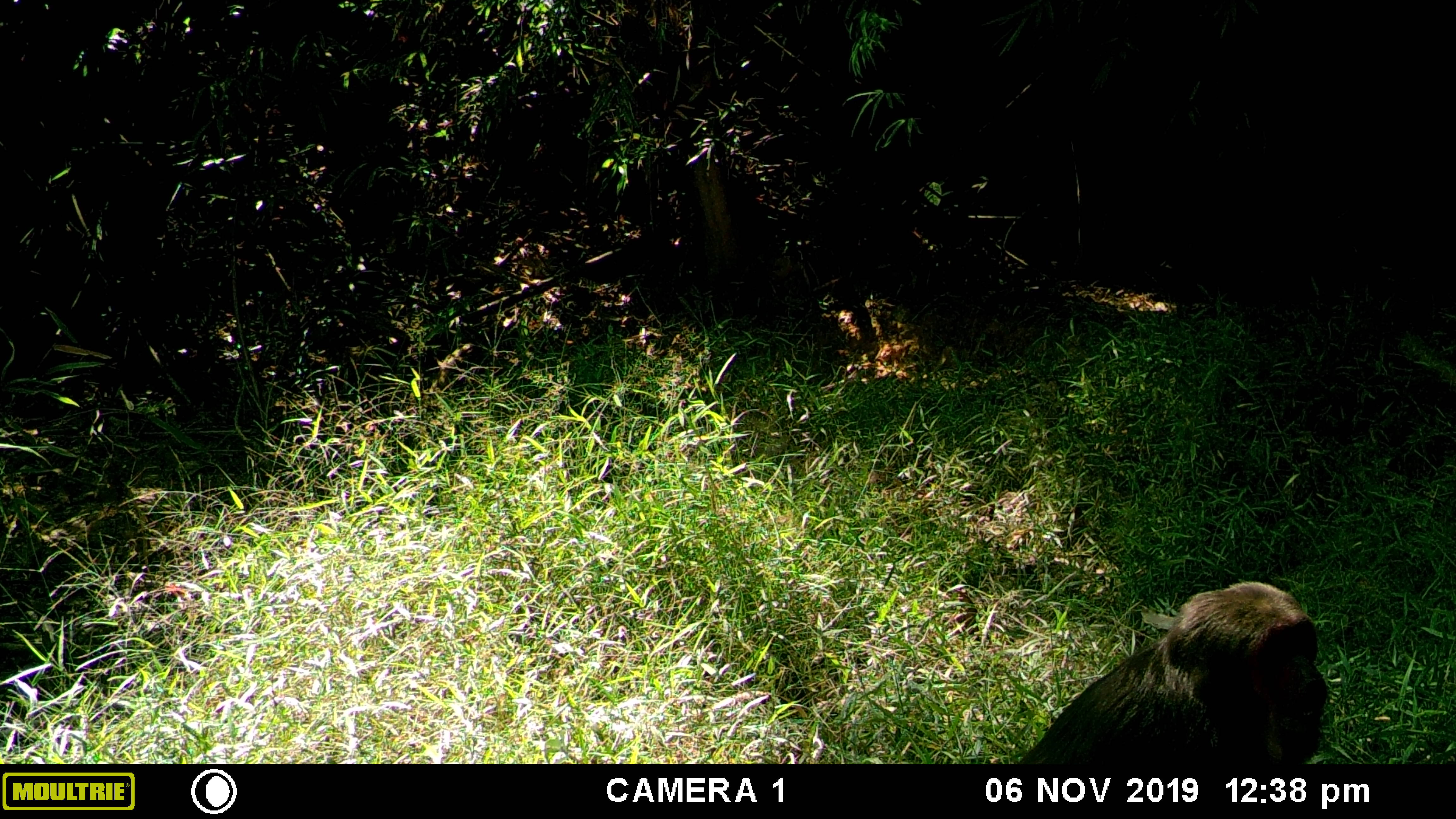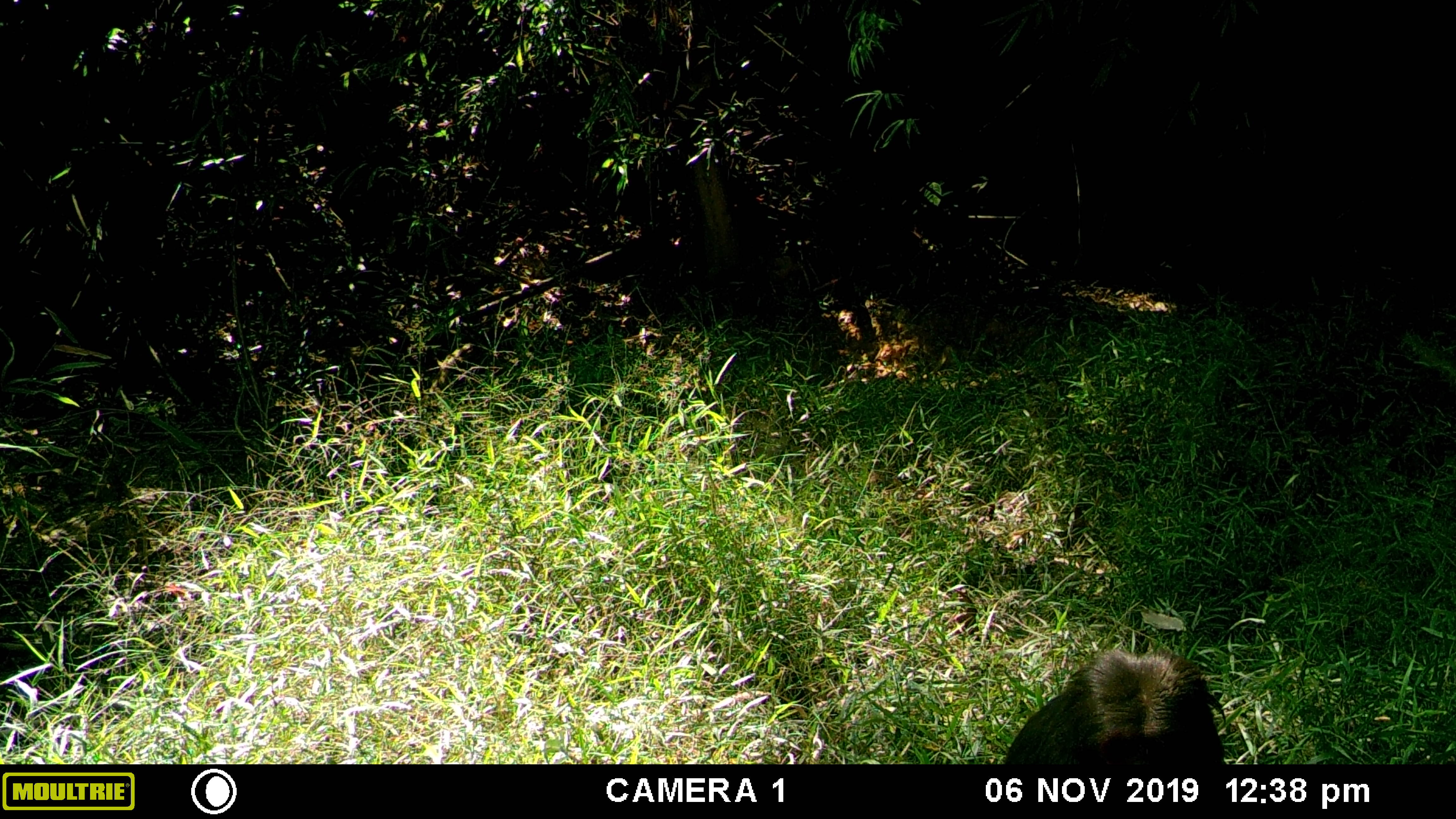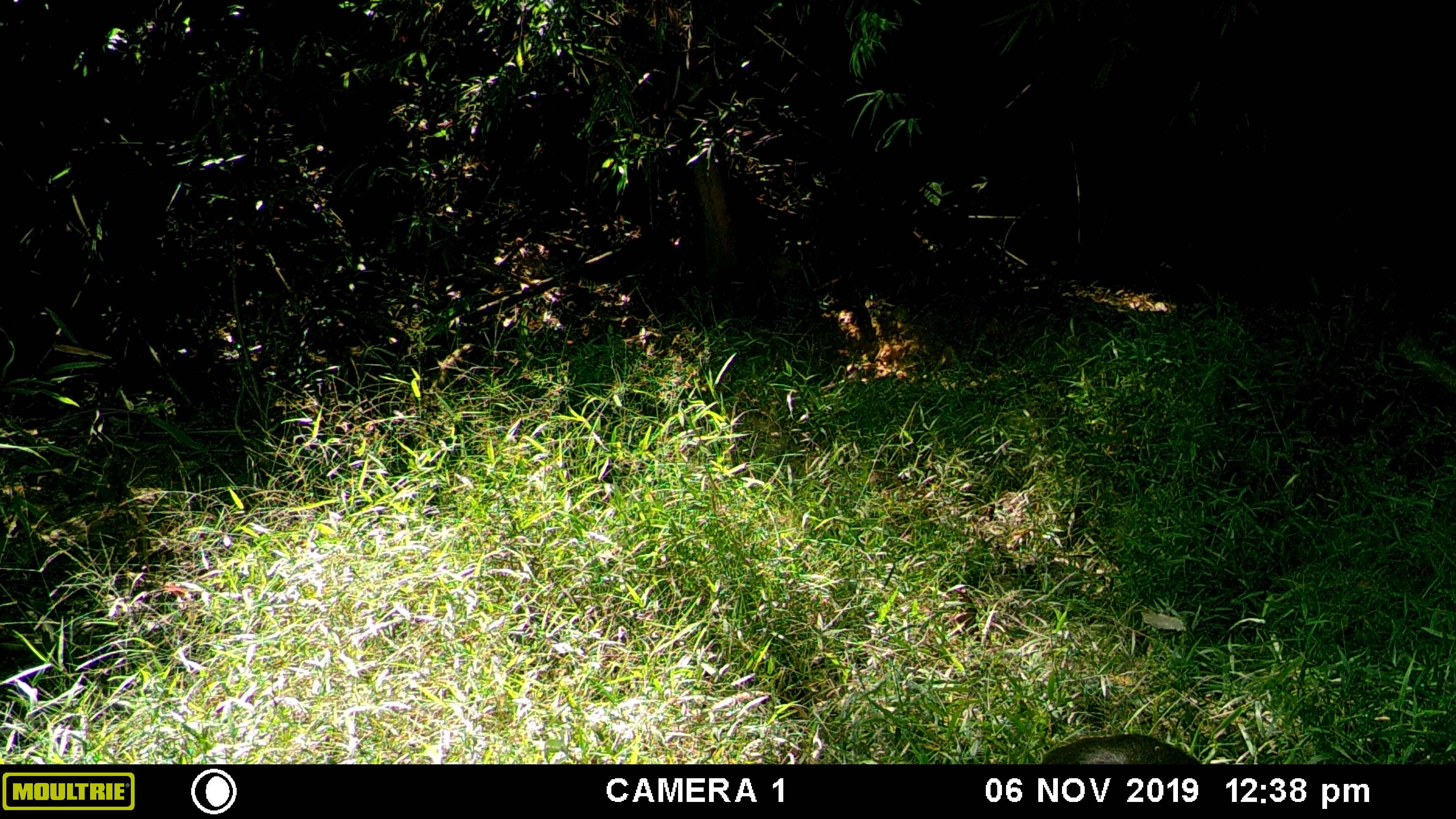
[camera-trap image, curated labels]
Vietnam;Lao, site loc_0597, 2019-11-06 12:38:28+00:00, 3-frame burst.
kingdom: Animalia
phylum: Chordata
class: Mammalia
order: Primates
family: Cercopithecidae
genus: Macaca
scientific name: Macaca arctoides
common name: stump-tailed macaque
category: stump tailed macaque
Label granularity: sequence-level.